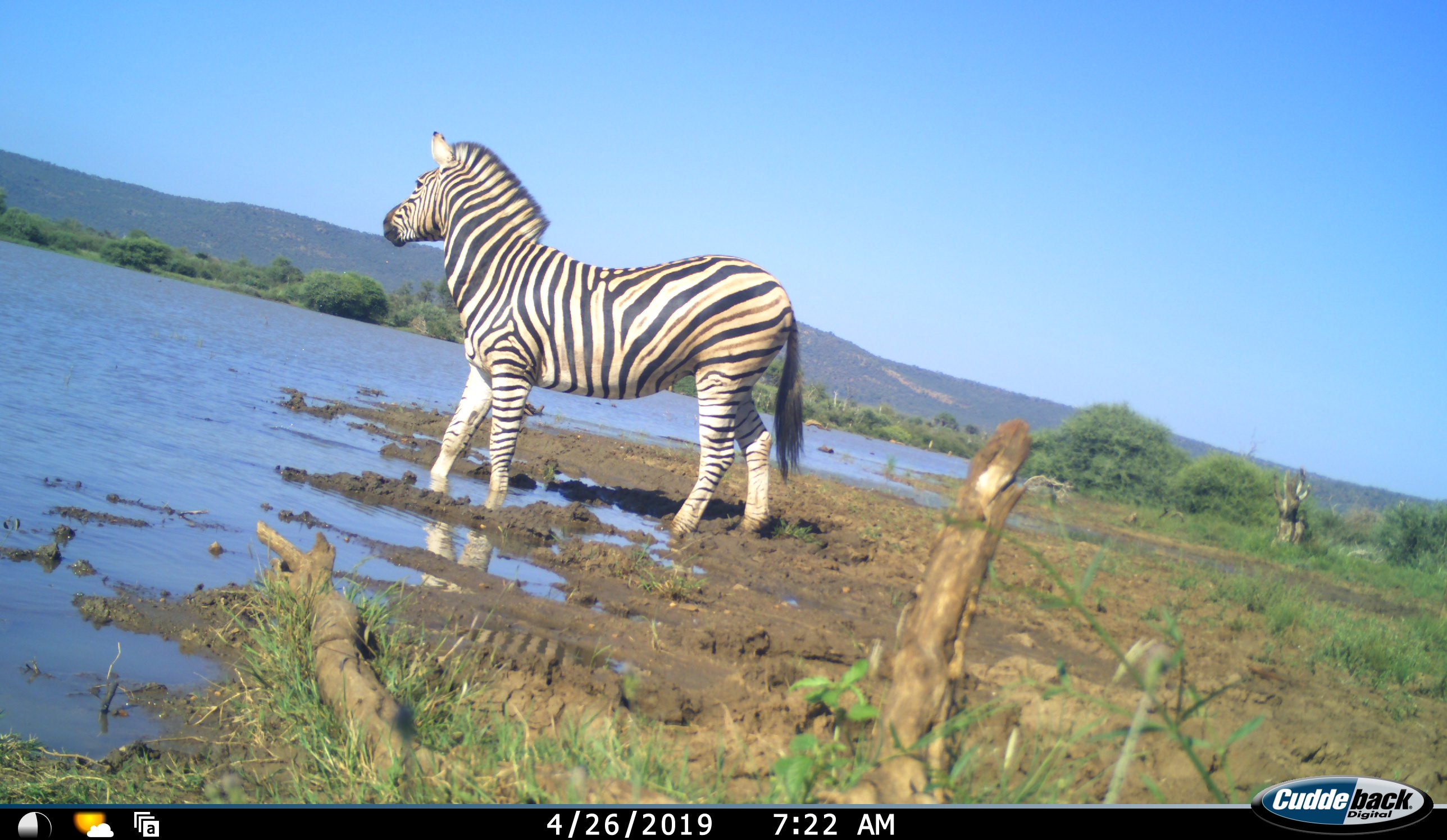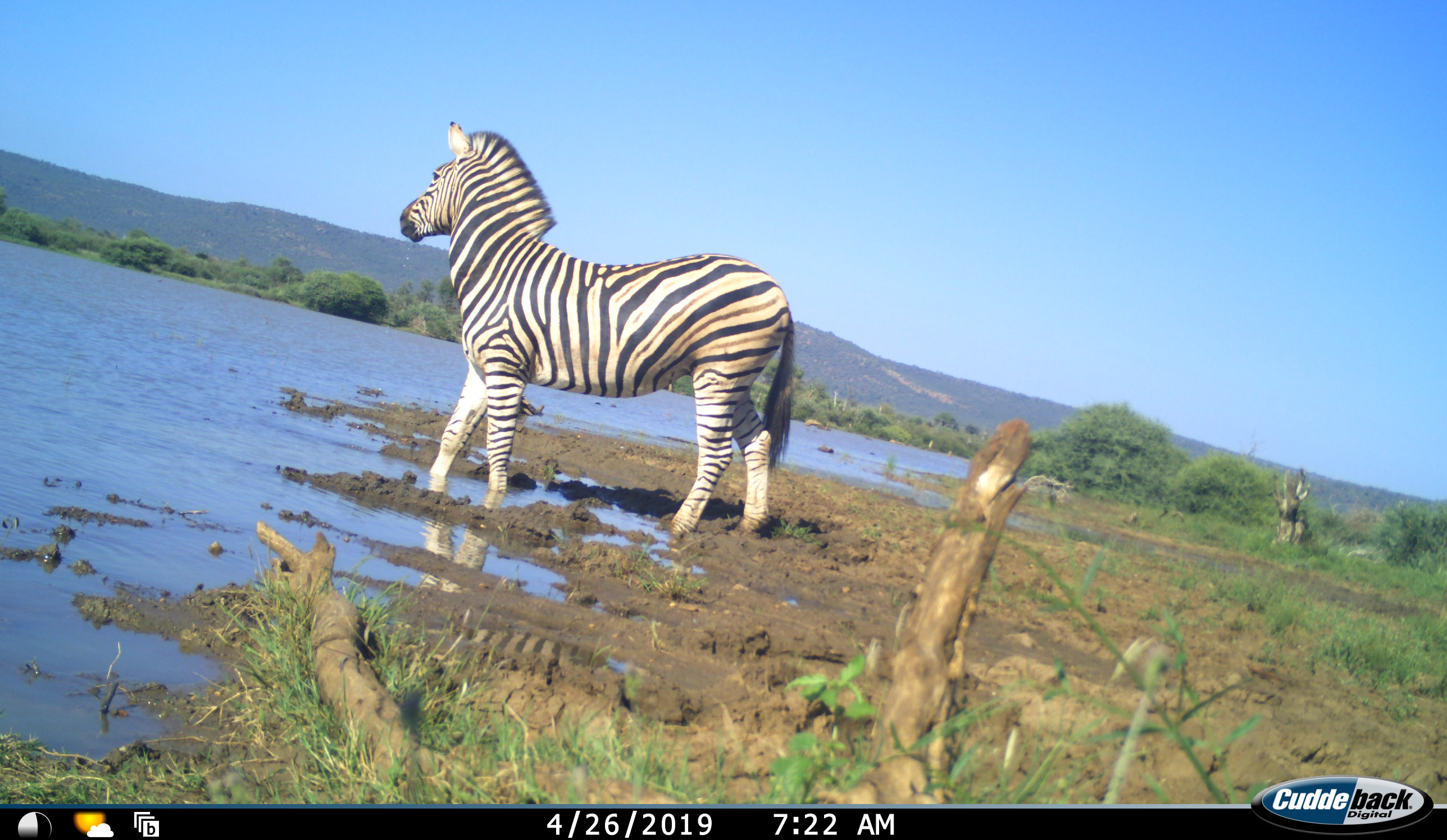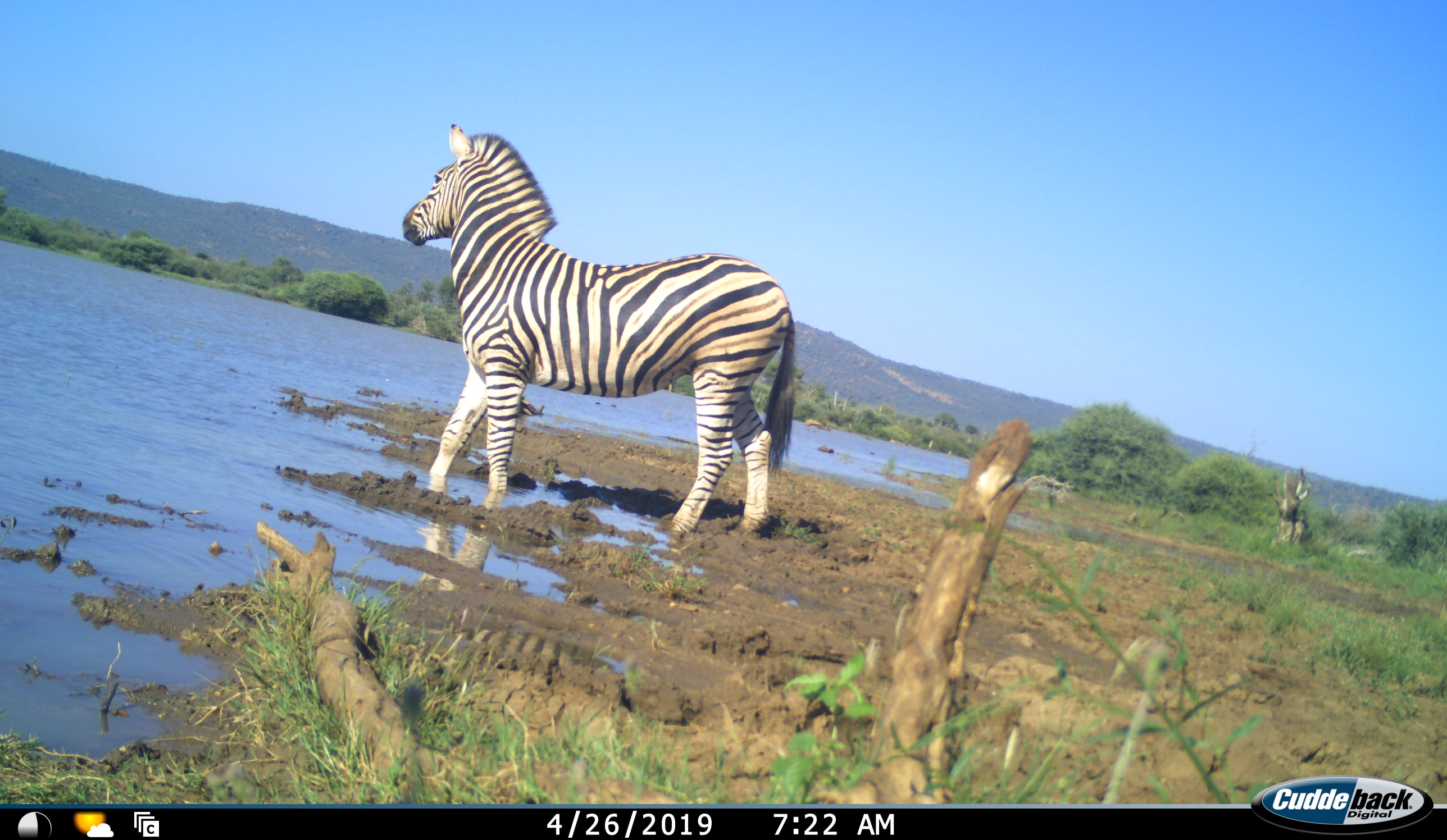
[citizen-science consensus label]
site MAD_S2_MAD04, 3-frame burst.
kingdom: Animalia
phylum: Chordata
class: Mammalia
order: Perissodactyla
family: Equidae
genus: Equus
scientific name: Equus quagga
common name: plains zebra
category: zebraplains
Zebraplains (plains zebra) (Equus quagga), count 1. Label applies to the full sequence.